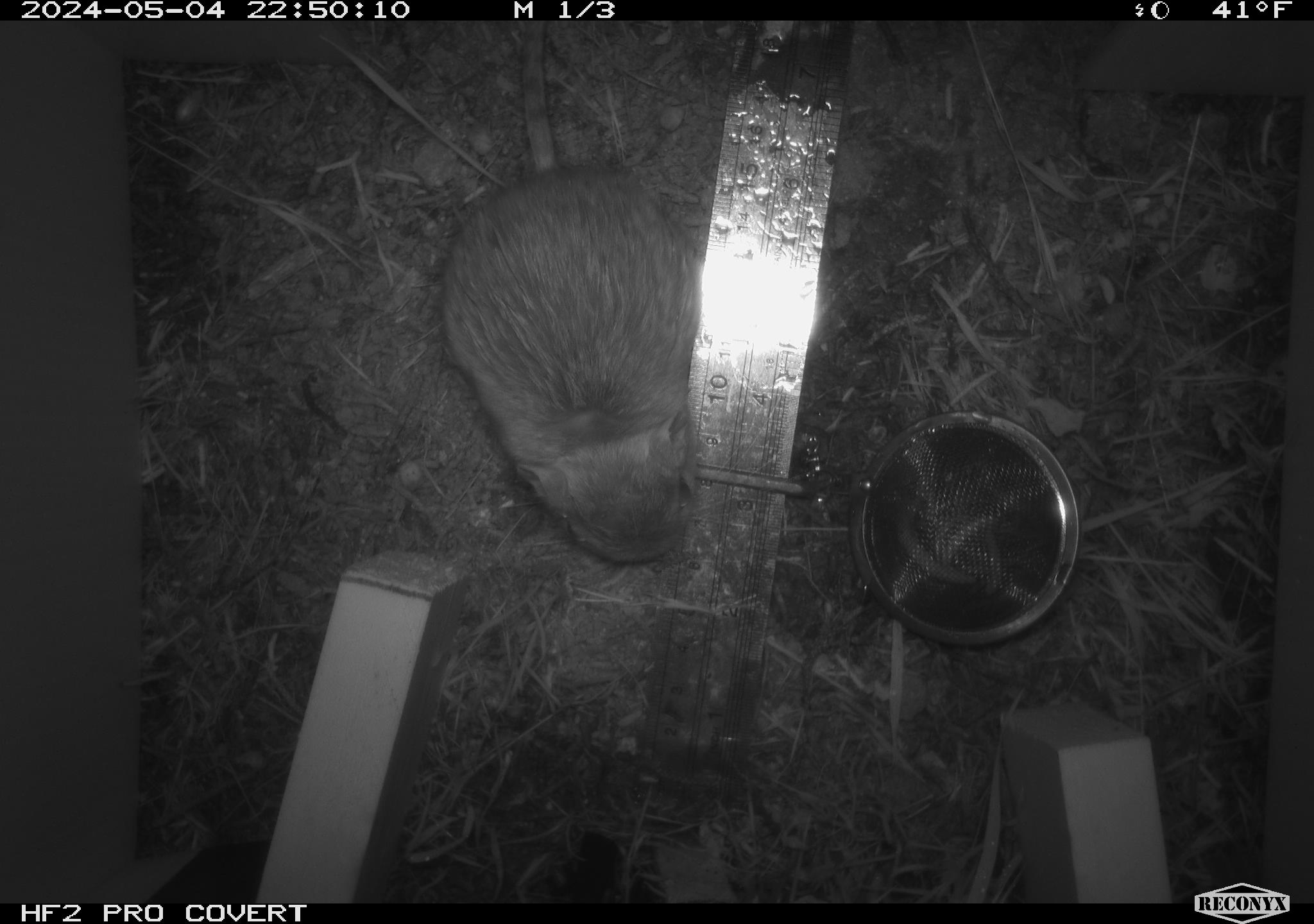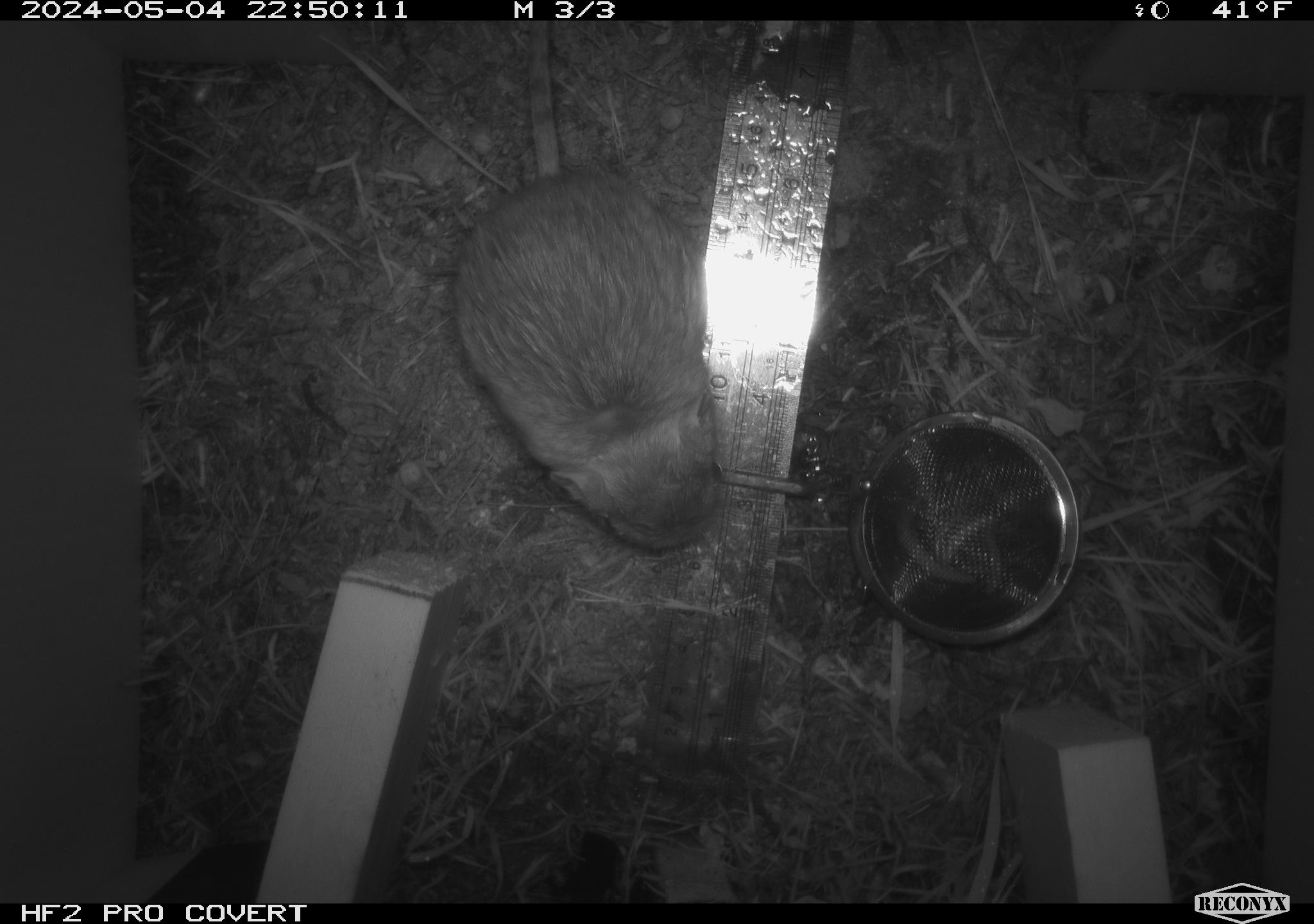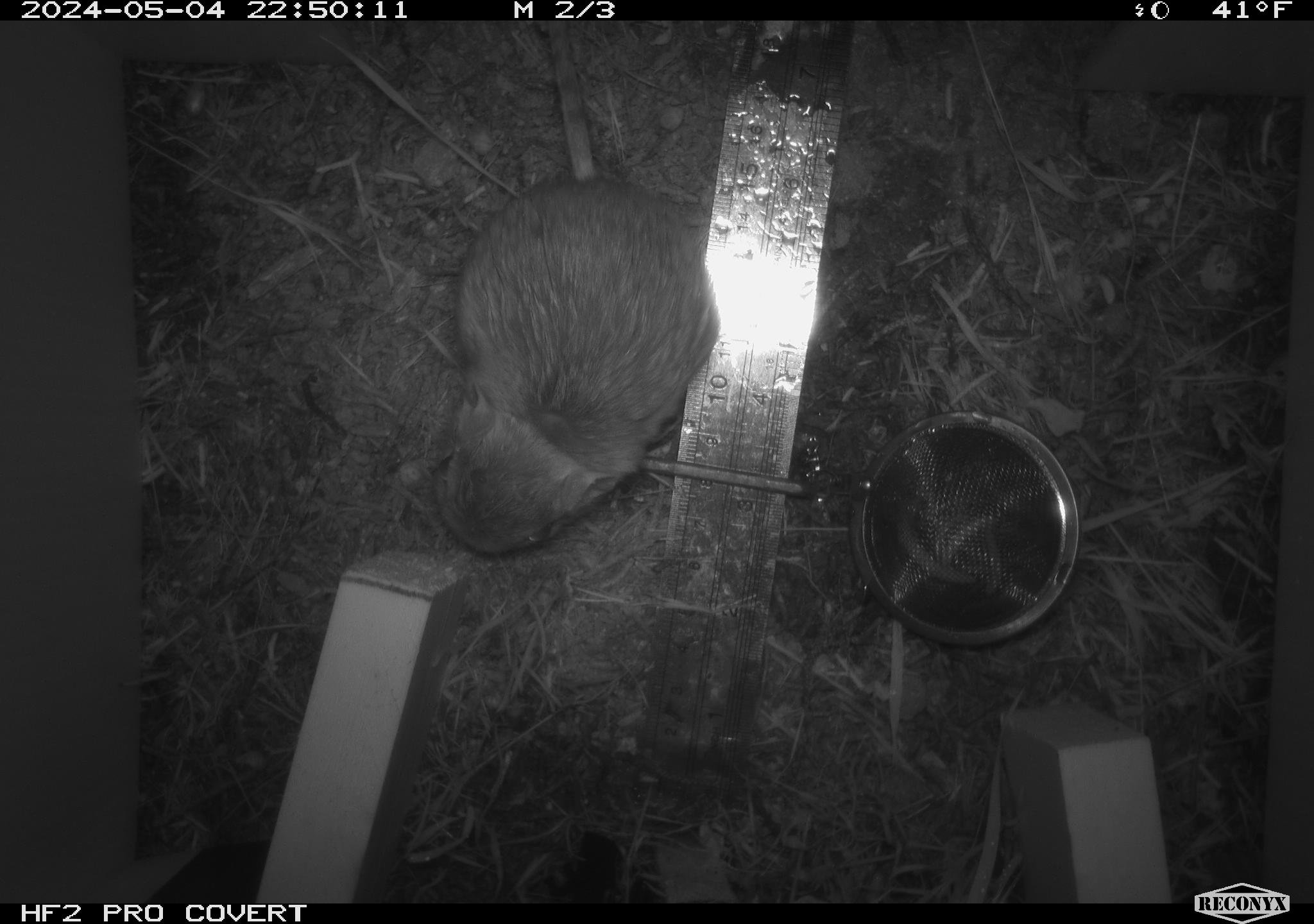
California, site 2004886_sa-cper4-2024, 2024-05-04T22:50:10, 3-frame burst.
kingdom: Animalia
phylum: Chordata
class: Mammalia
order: Rodentia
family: Heteromyidae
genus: Dipodomys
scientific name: Dipodomys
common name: kangaroo rats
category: dipodomys species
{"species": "dipodomys species (kangaroo rats) (Dipodomys)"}